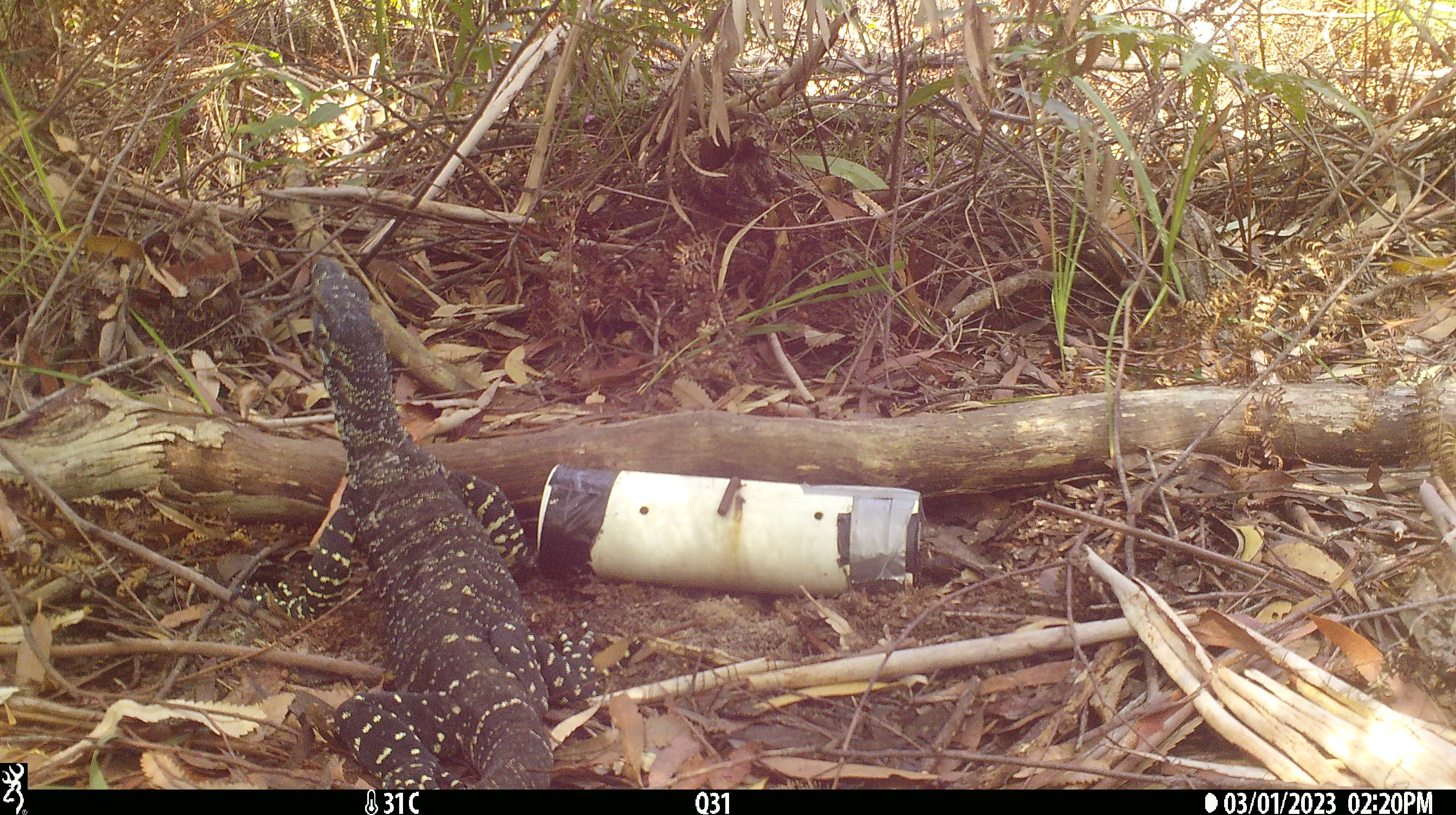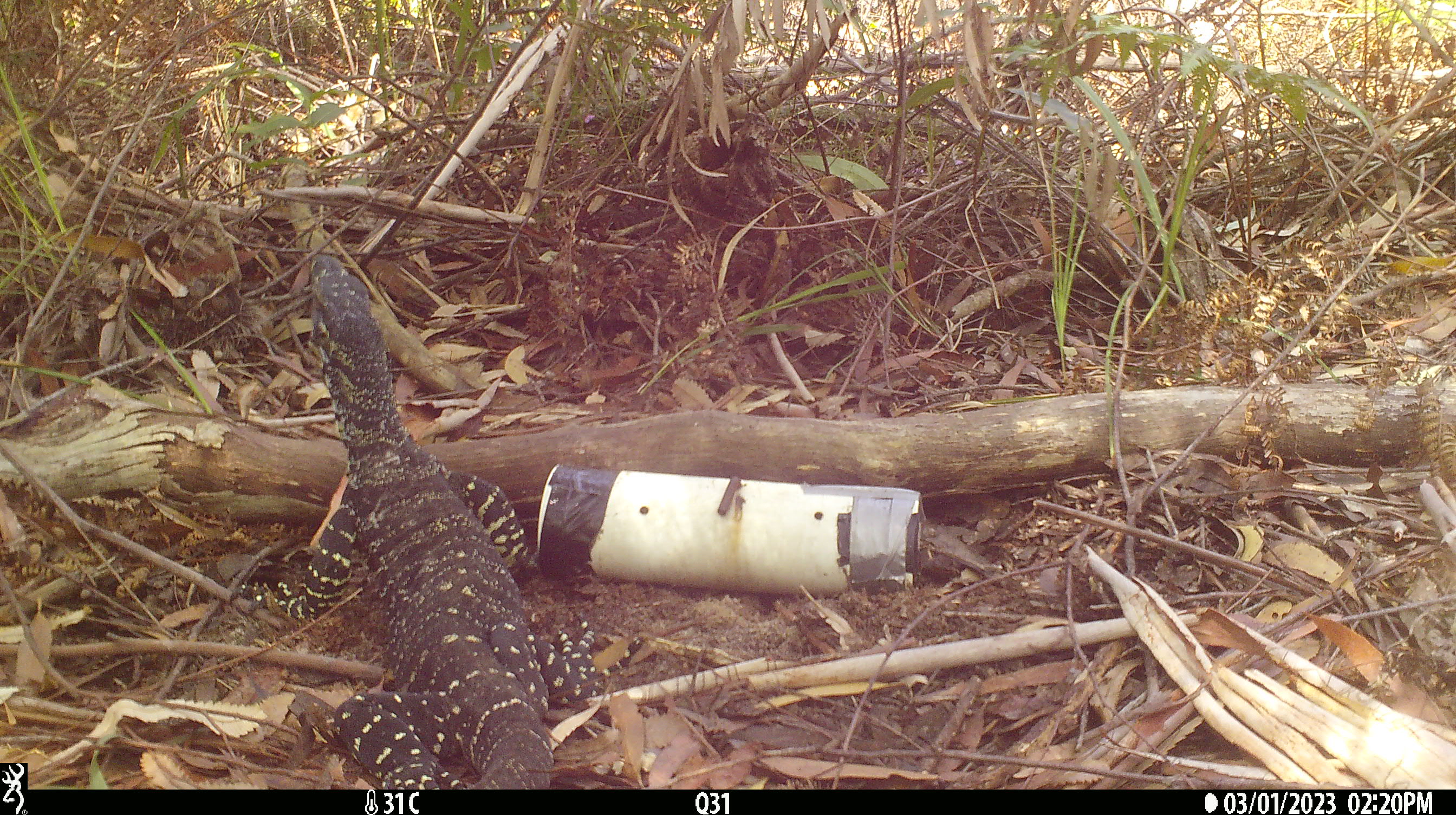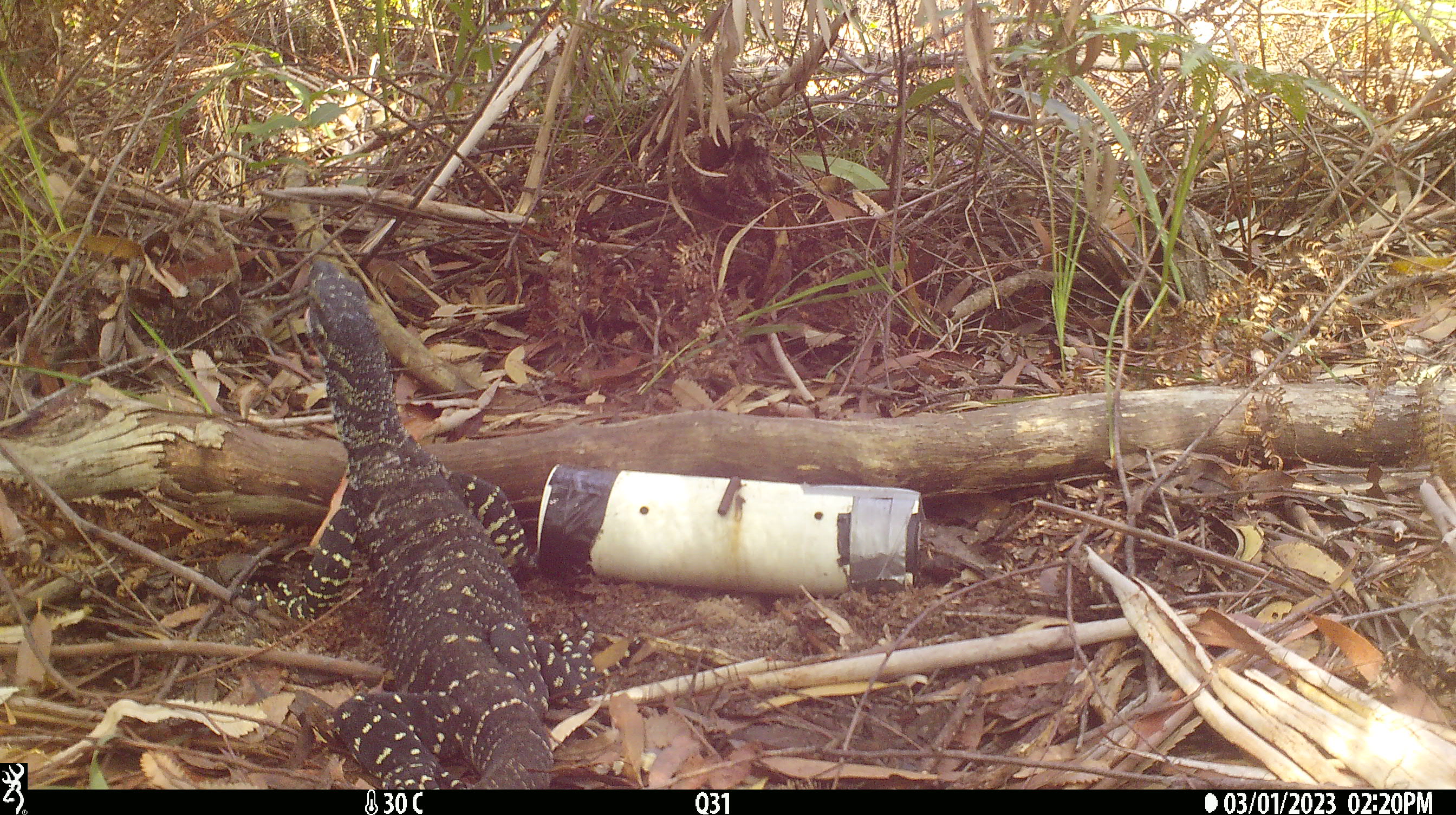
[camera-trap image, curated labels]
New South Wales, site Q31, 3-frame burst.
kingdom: Animalia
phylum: Chordata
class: Reptilia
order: Squamata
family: Varanidae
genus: Varanus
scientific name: Varanus varius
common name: lace monitor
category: goanna